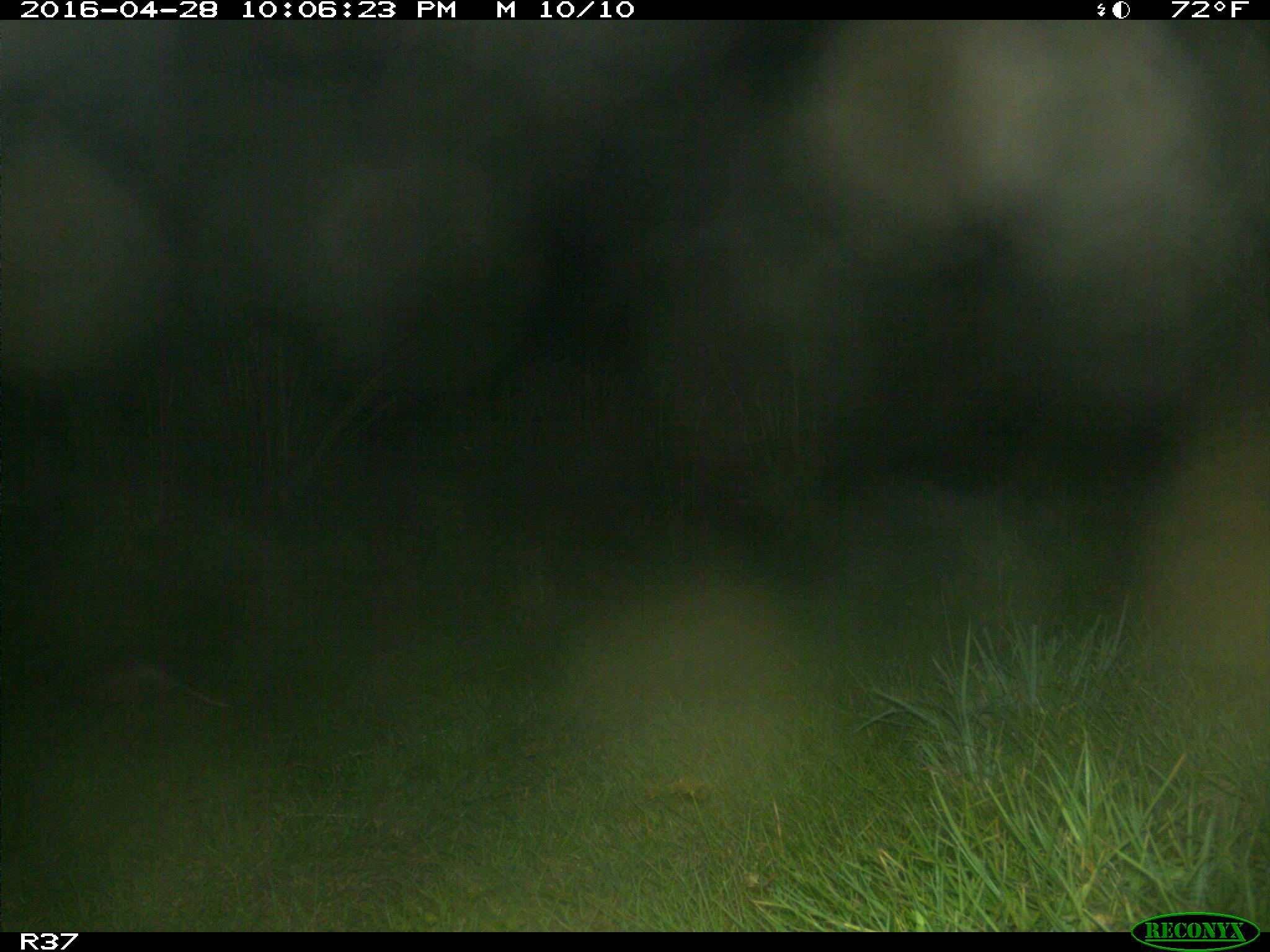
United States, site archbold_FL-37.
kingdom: Animalia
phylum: Chordata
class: Mammalia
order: Cingulata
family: Dasypodidae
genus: Dasypus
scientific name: Dasypus novemcinctus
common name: nine-banded armadillo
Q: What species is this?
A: Dasypus novemcinctus (nine-banded armadillo).